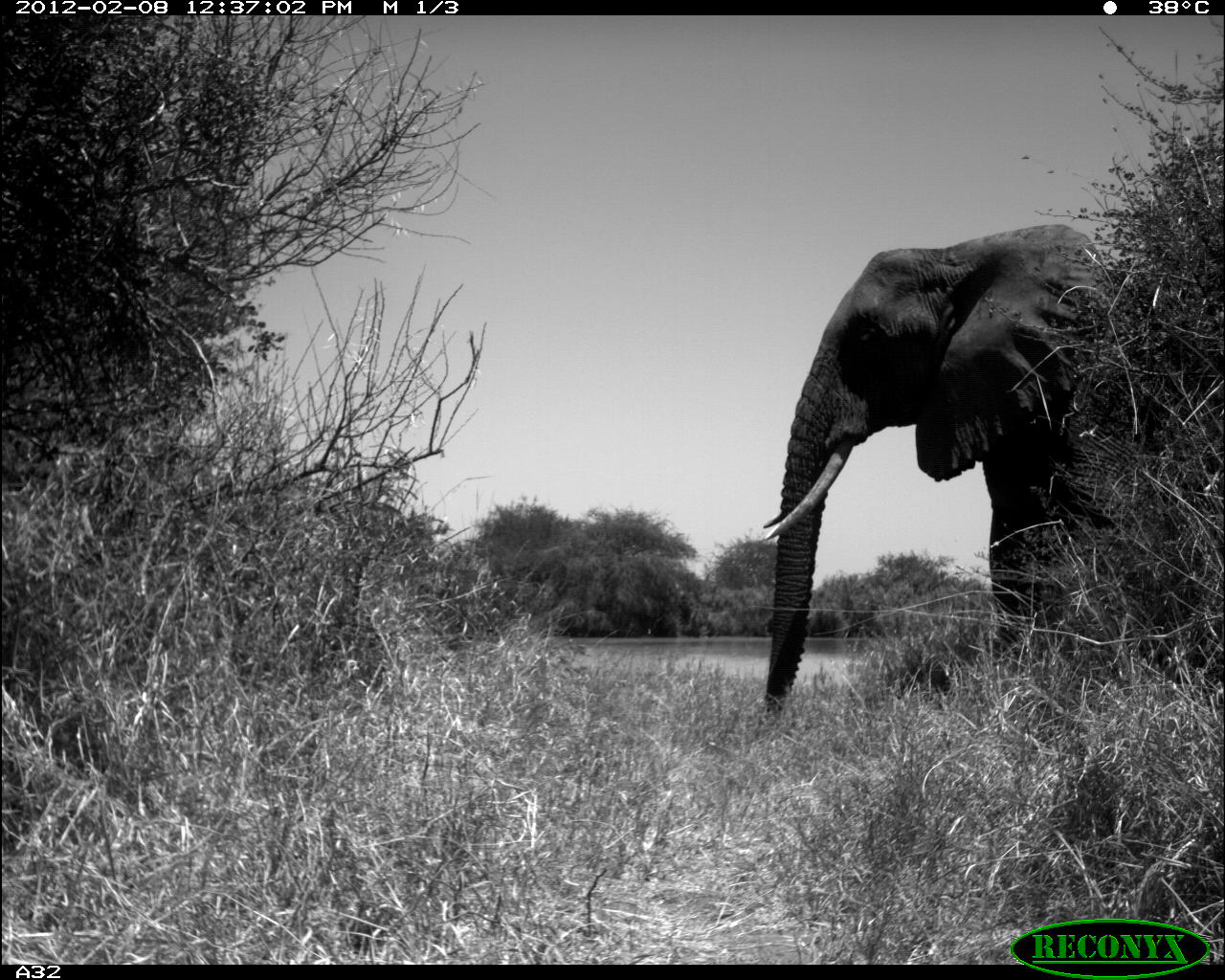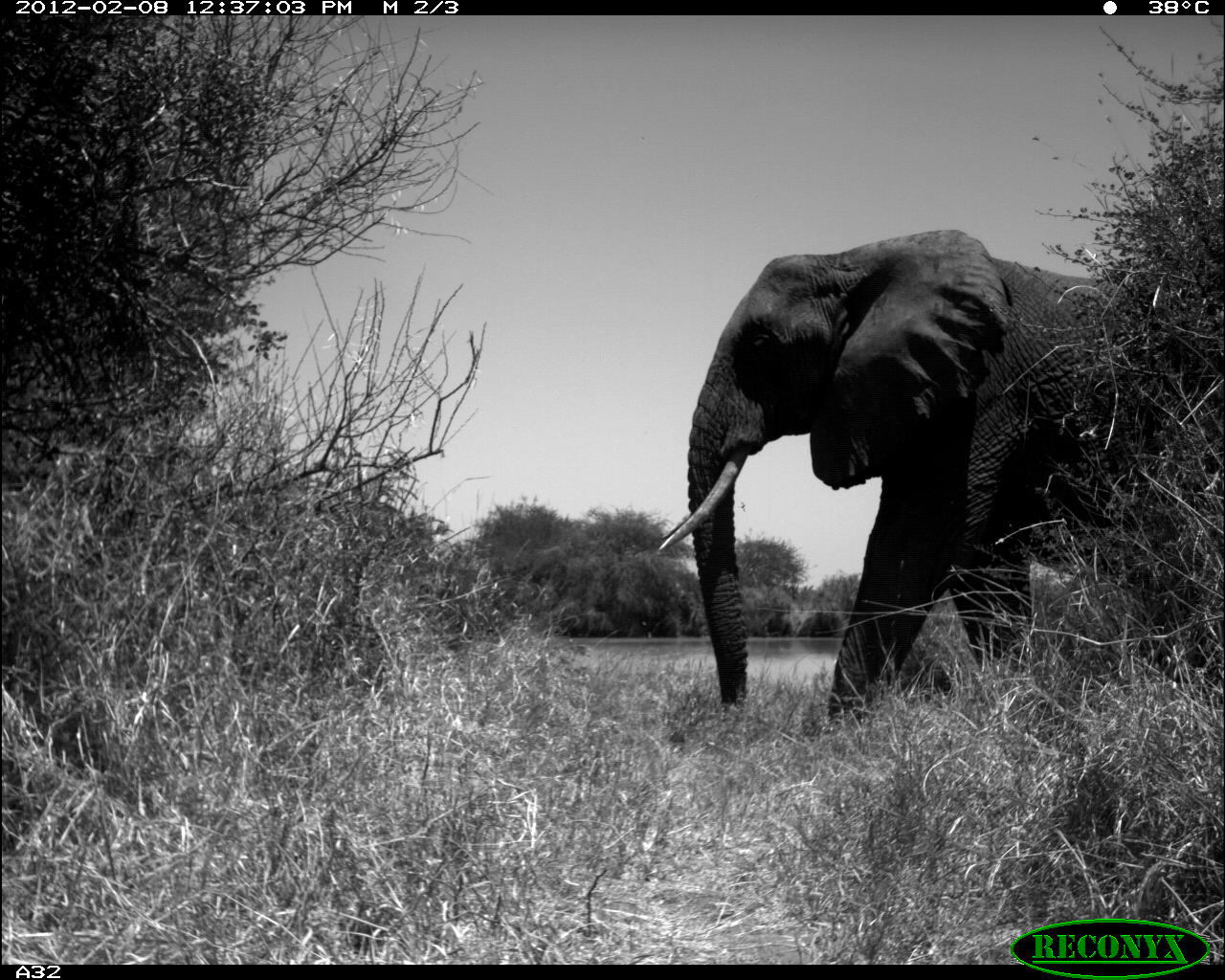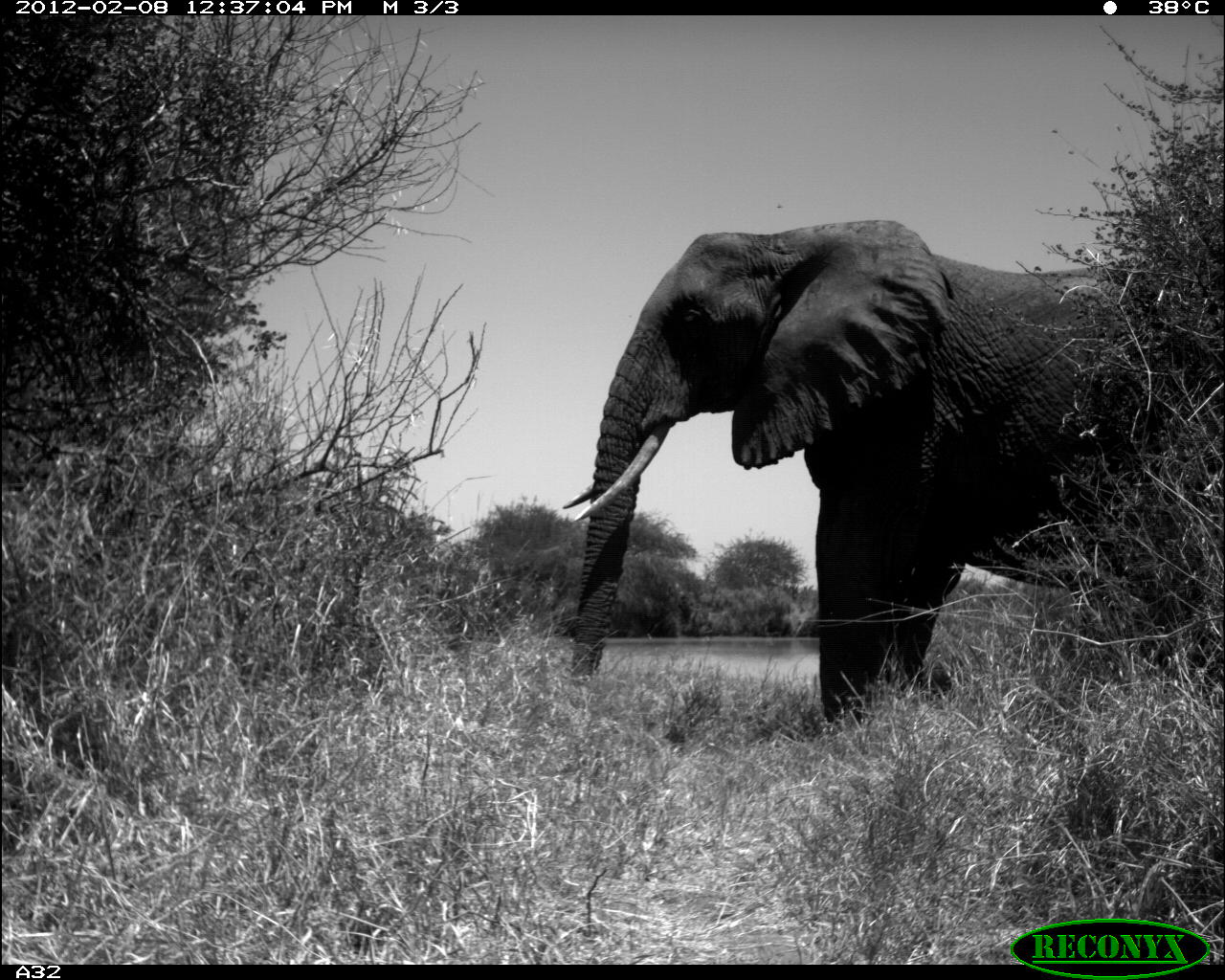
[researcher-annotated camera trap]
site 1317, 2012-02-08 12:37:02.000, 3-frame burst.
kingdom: Animalia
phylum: Chordata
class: Mammalia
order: Proboscidea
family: Elephantidae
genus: Loxodonta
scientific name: Loxodonta africana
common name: african bush elephant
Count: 1.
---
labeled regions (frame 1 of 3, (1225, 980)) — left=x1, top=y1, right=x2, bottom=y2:
loxodonta africana: left=757, top=218, right=1225, bottom=722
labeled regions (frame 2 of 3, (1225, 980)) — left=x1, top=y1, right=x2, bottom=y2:
loxodonta africana: left=650, top=228, right=1225, bottom=730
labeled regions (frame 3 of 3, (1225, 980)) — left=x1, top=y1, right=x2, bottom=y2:
loxodonta africana: left=558, top=214, right=1225, bottom=724